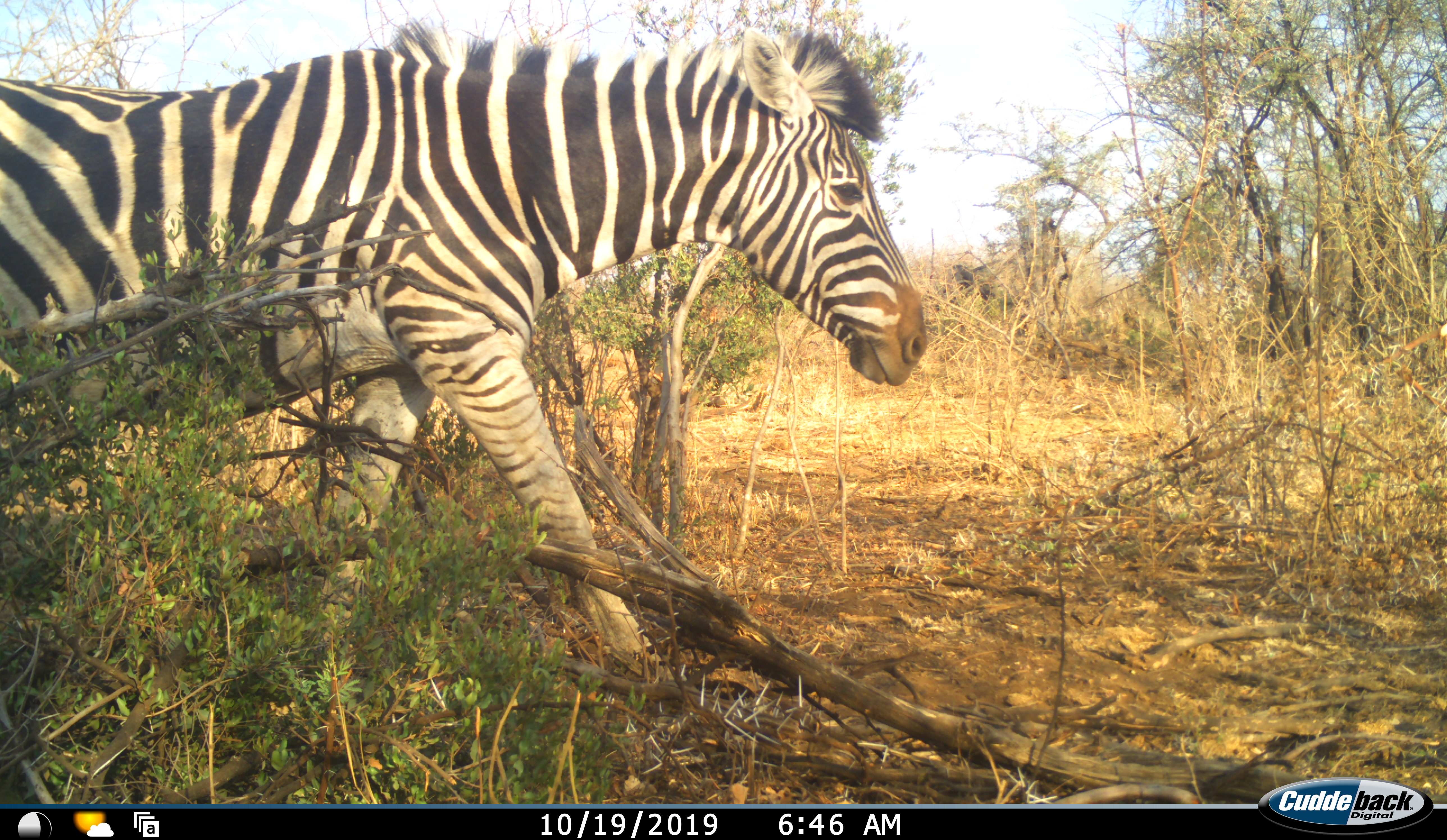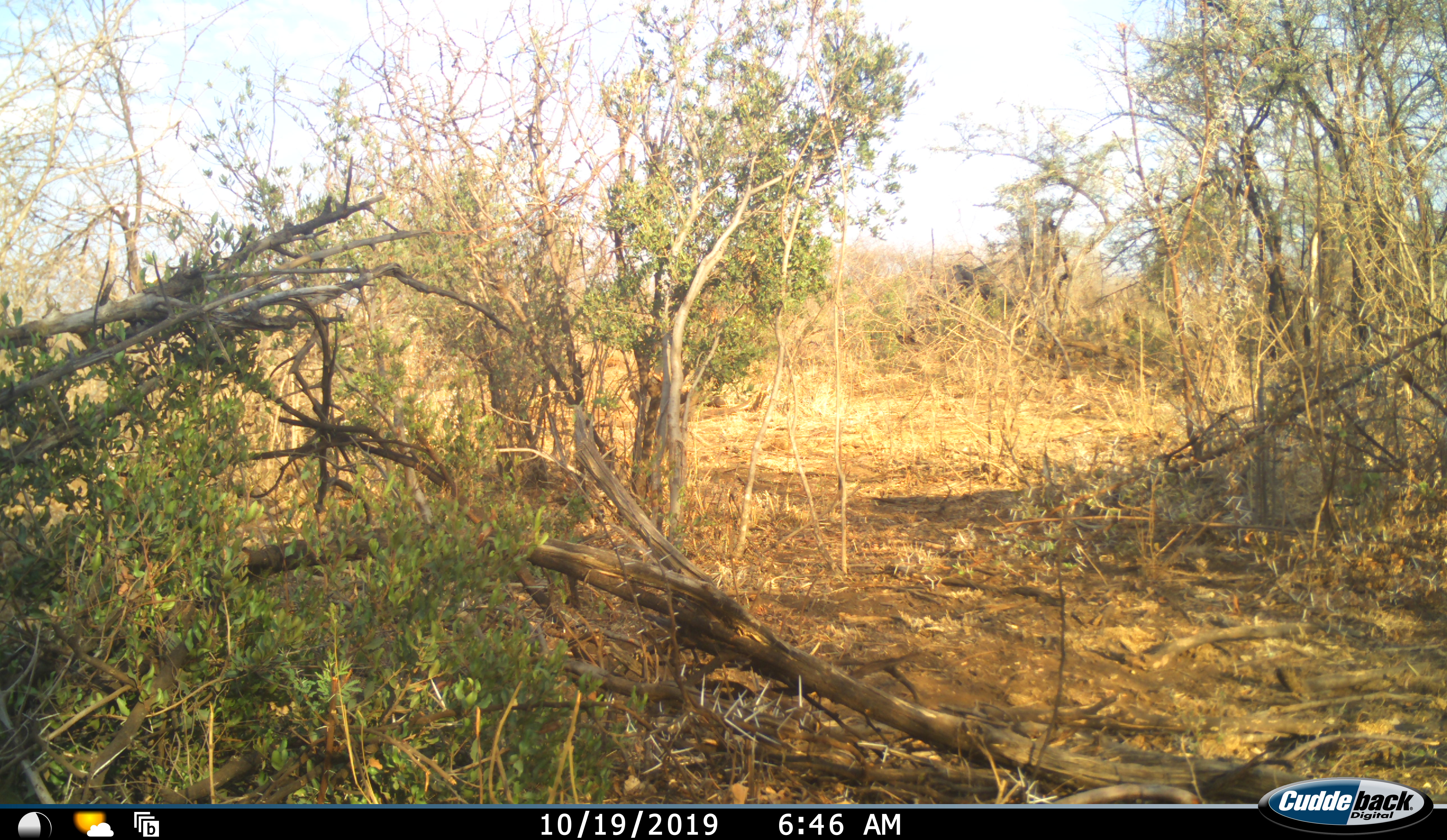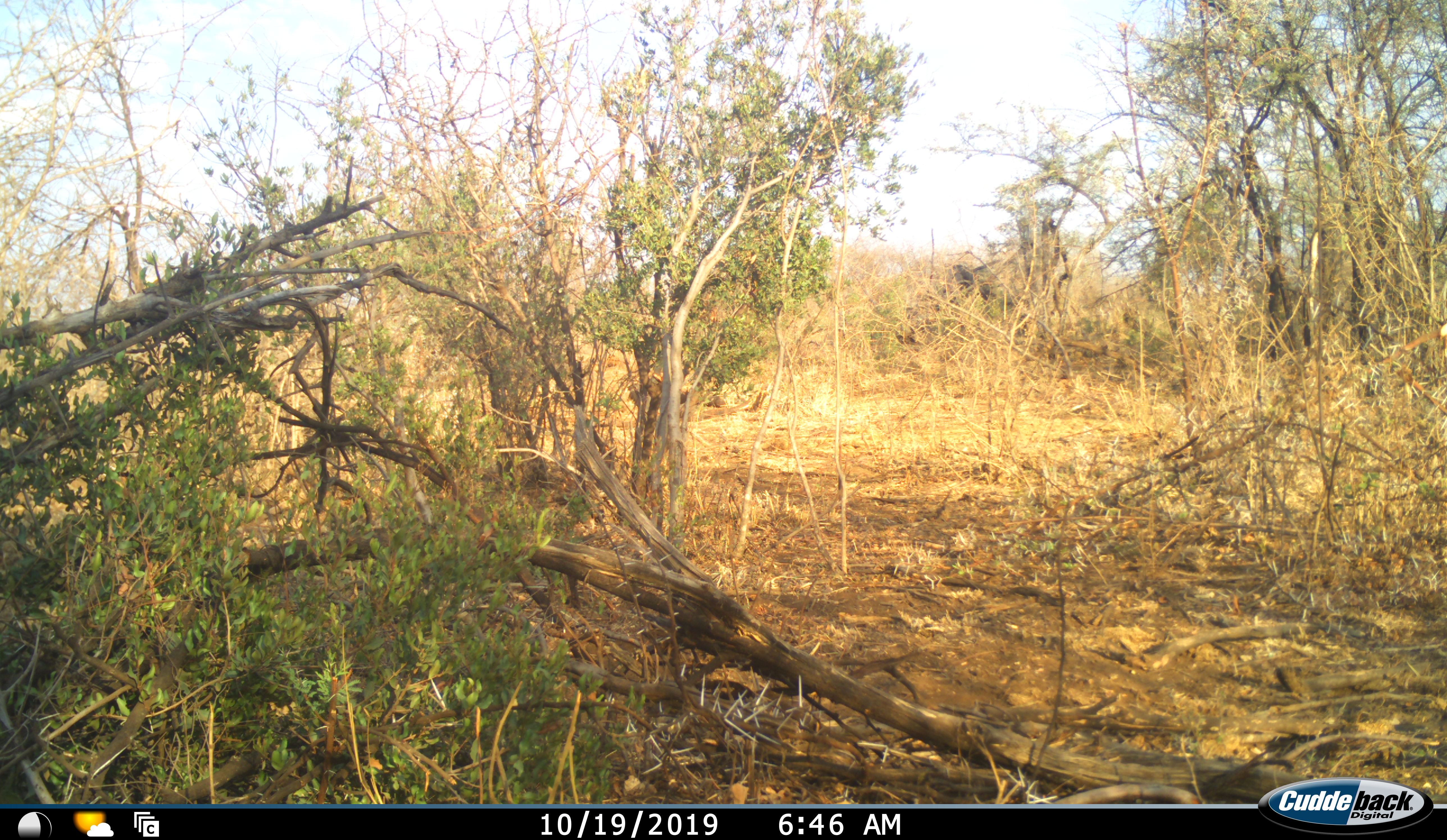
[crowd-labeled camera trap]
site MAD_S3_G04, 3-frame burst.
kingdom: Animalia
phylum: Chordata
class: Mammalia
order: Perissodactyla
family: Equidae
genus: Equus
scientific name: Equus quagga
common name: plains zebra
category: zebraplains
Zebraplains (plains zebra) (Equus quagga), count 1. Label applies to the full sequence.